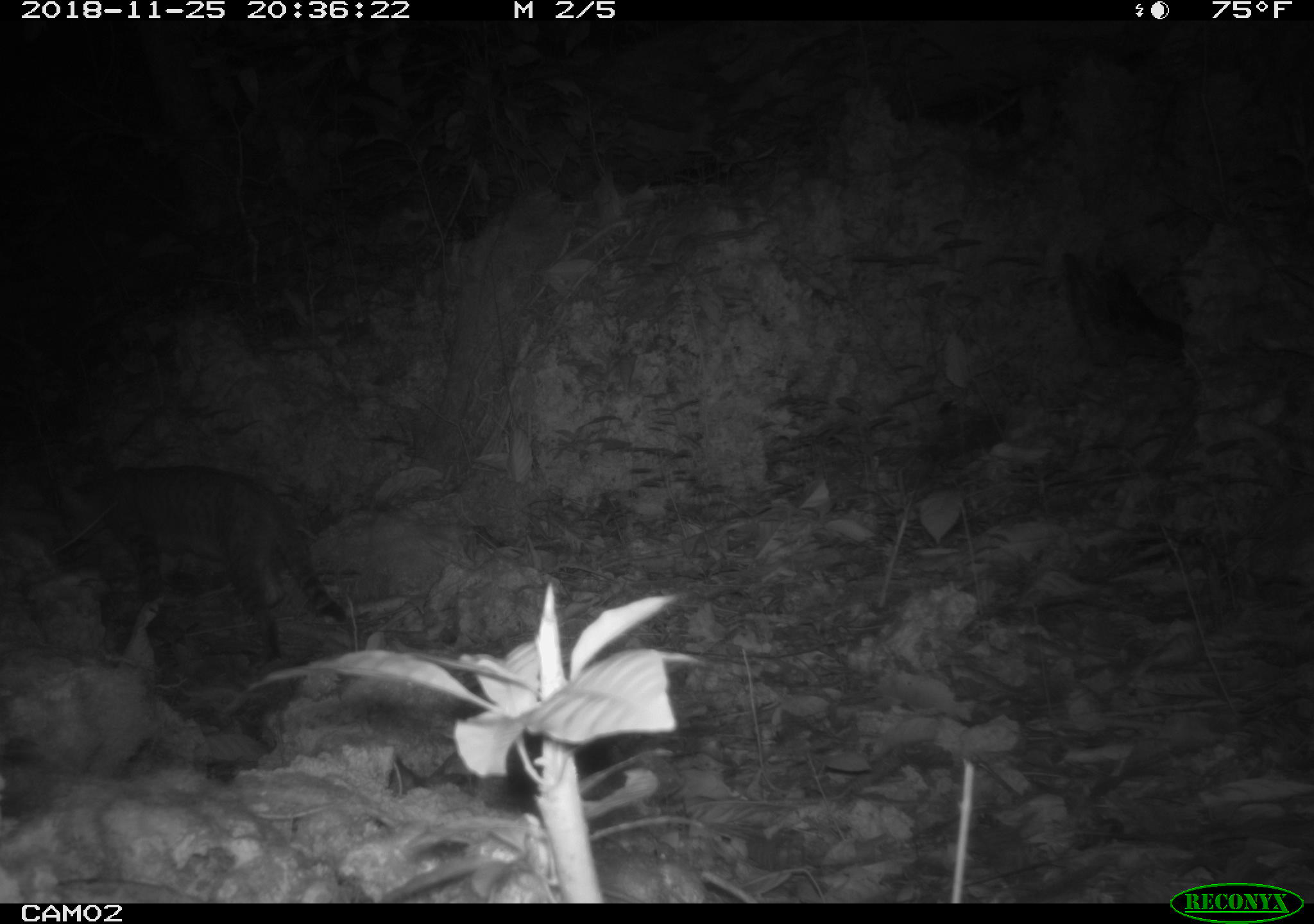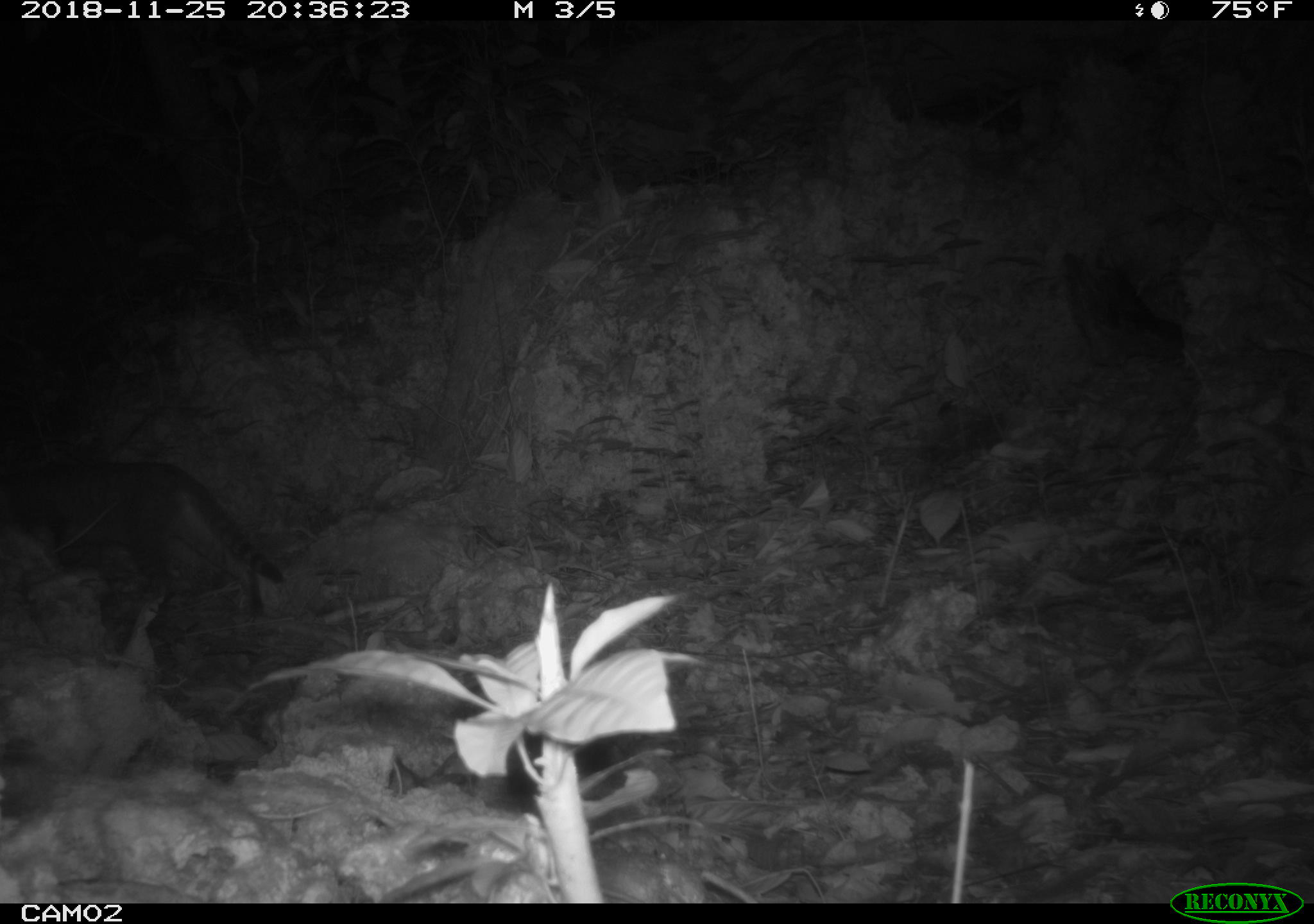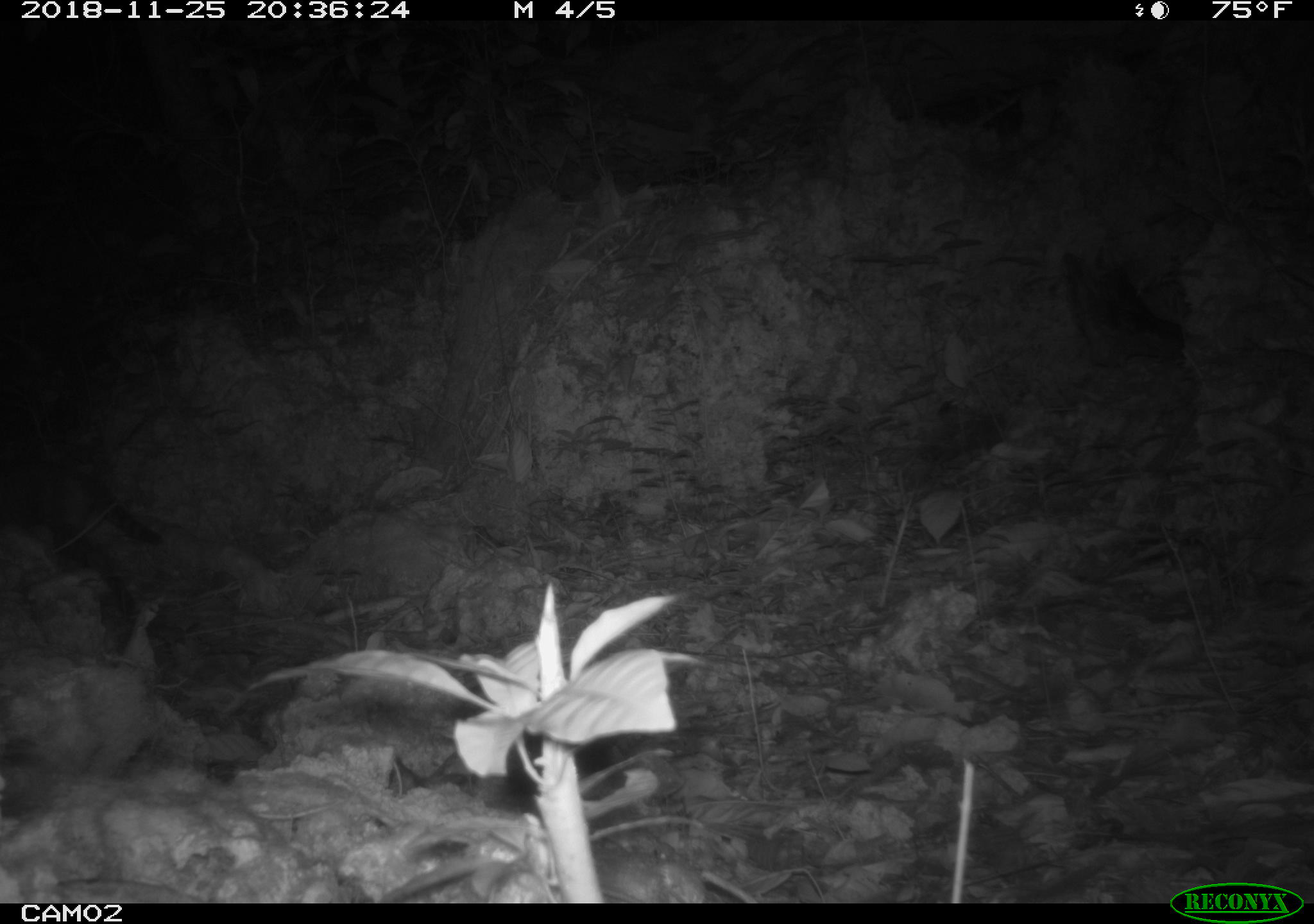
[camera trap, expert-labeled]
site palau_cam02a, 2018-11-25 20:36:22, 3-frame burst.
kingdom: Animalia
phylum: Chordata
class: Mammalia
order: Carnivora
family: Felidae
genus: Felis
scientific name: Felis catus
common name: cat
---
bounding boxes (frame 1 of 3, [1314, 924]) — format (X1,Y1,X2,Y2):
cat: (40,464,359,666)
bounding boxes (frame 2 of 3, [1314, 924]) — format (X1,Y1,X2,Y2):
cat: (1,458,287,619)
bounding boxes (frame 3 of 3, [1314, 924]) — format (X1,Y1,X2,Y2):
cat: (0,457,163,578)